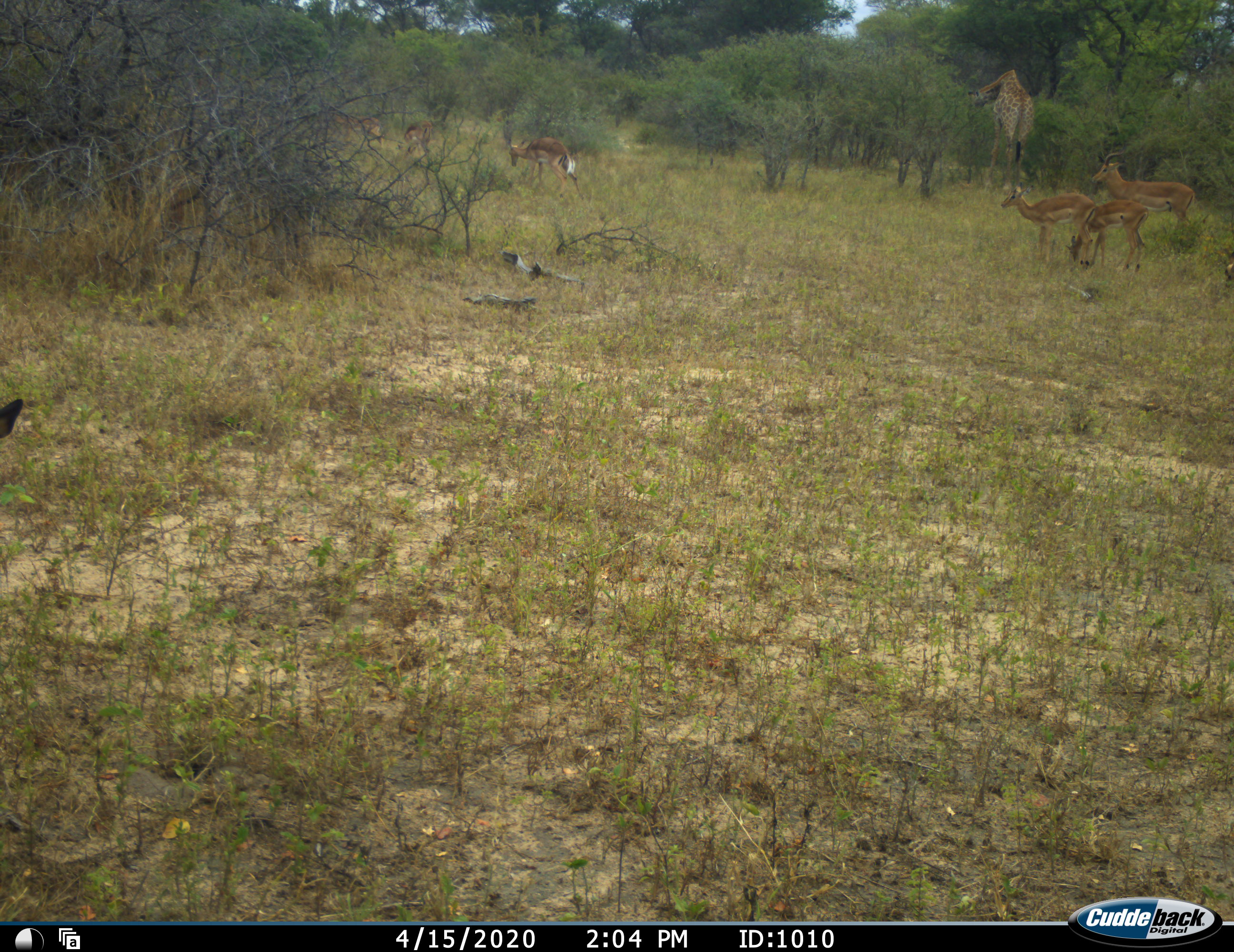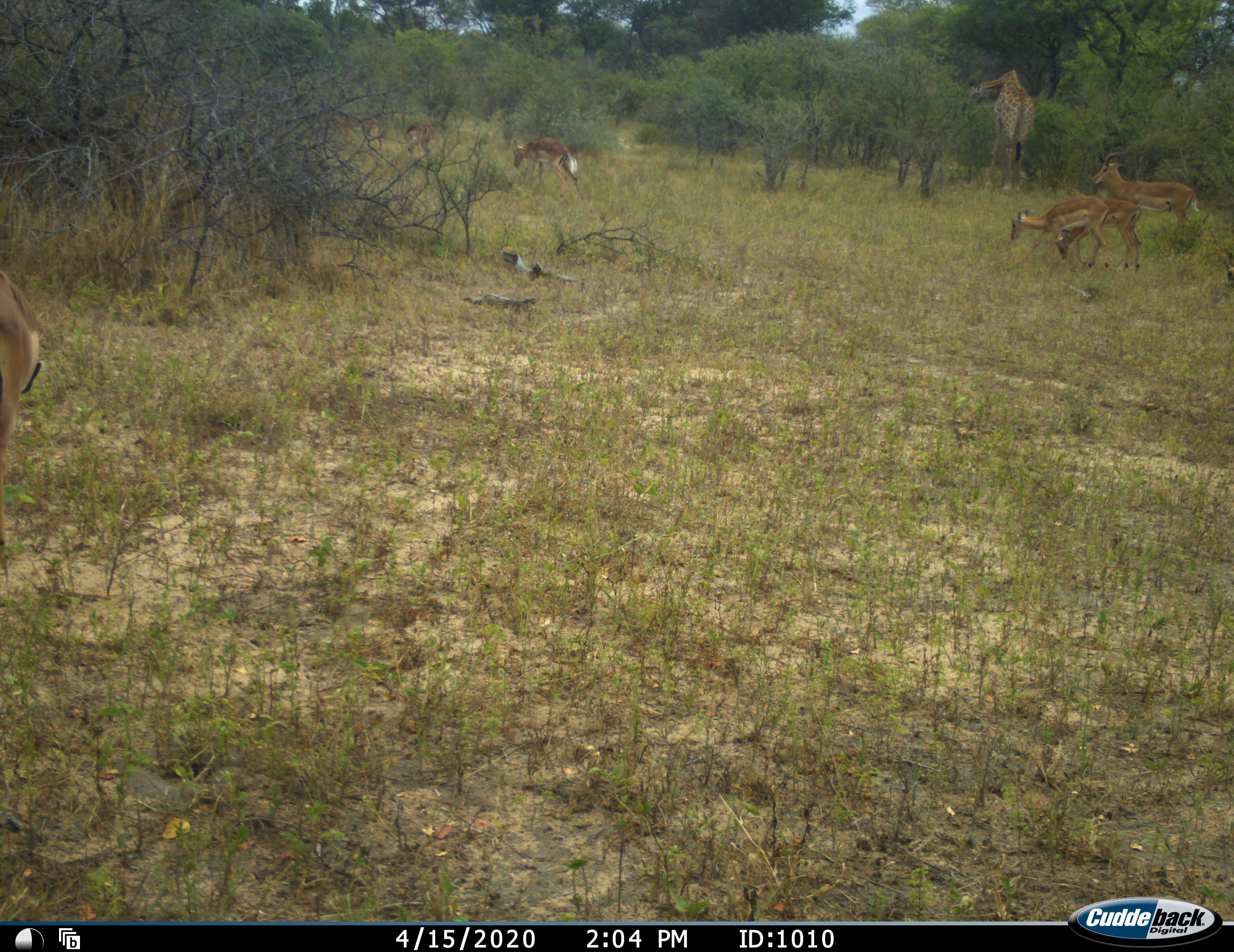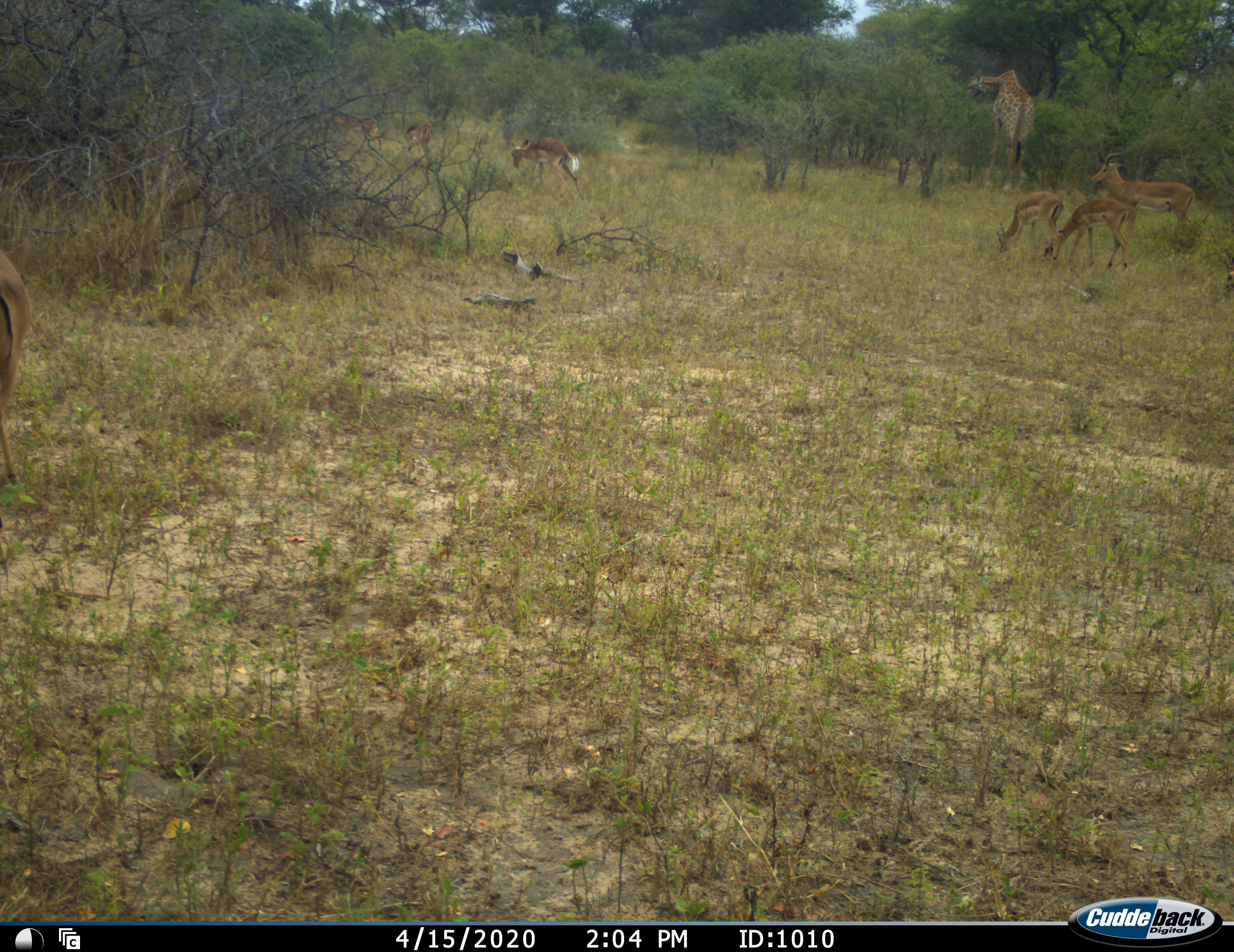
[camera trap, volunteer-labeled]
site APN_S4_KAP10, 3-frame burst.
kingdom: Animalia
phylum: Chordata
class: Mammalia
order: Artiodactyla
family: Giraffidae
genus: Giraffa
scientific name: Giraffa camelopardalis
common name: giraffe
Giraffe (Giraffa camelopardalis), count 1. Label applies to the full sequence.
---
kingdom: Animalia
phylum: Chordata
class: Mammalia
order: Artiodactyla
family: Bovidae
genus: Aepyceros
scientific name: Aepyceros melampus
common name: impala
Impala (Aepyceros melampus), count 7. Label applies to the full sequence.